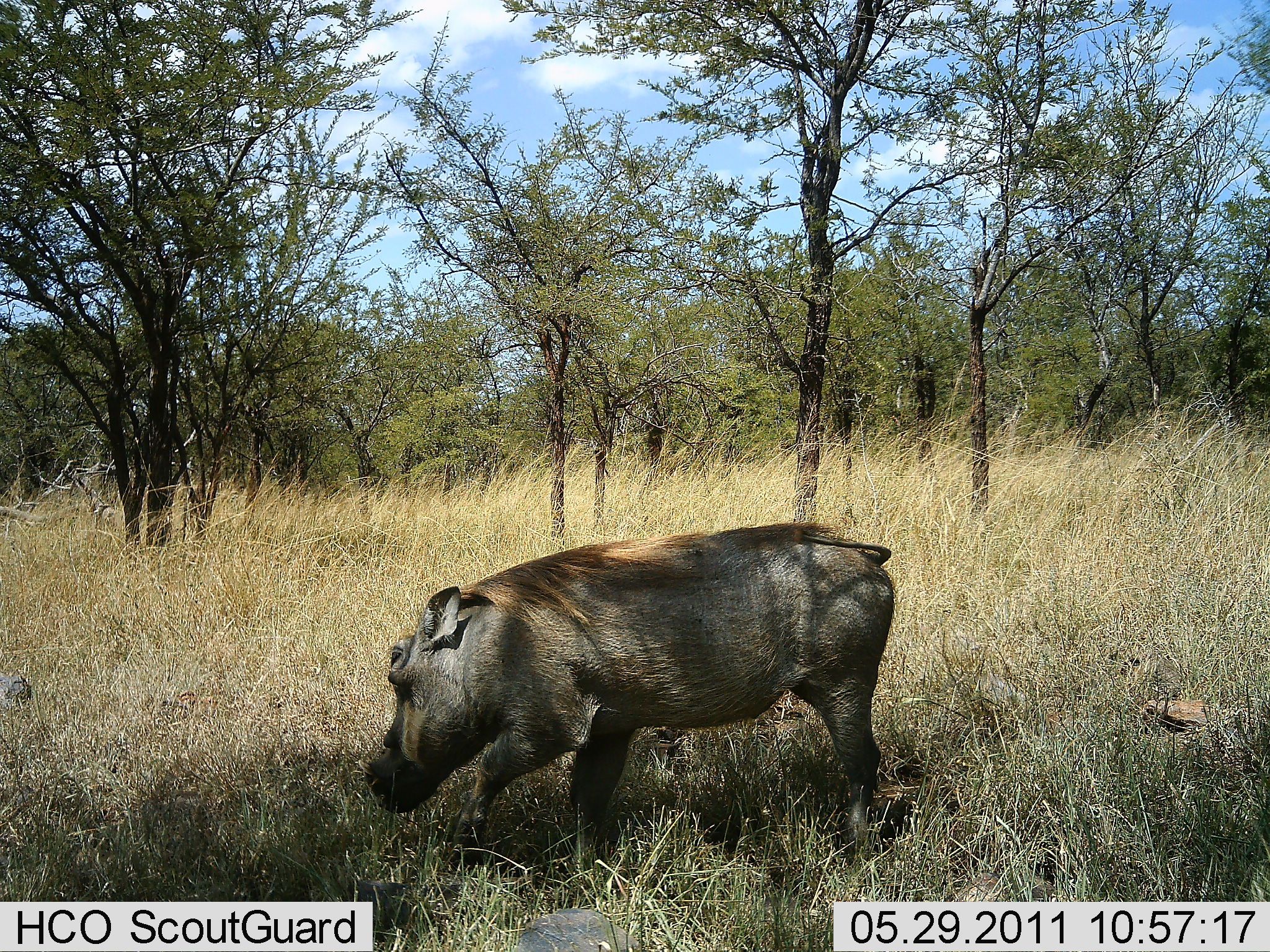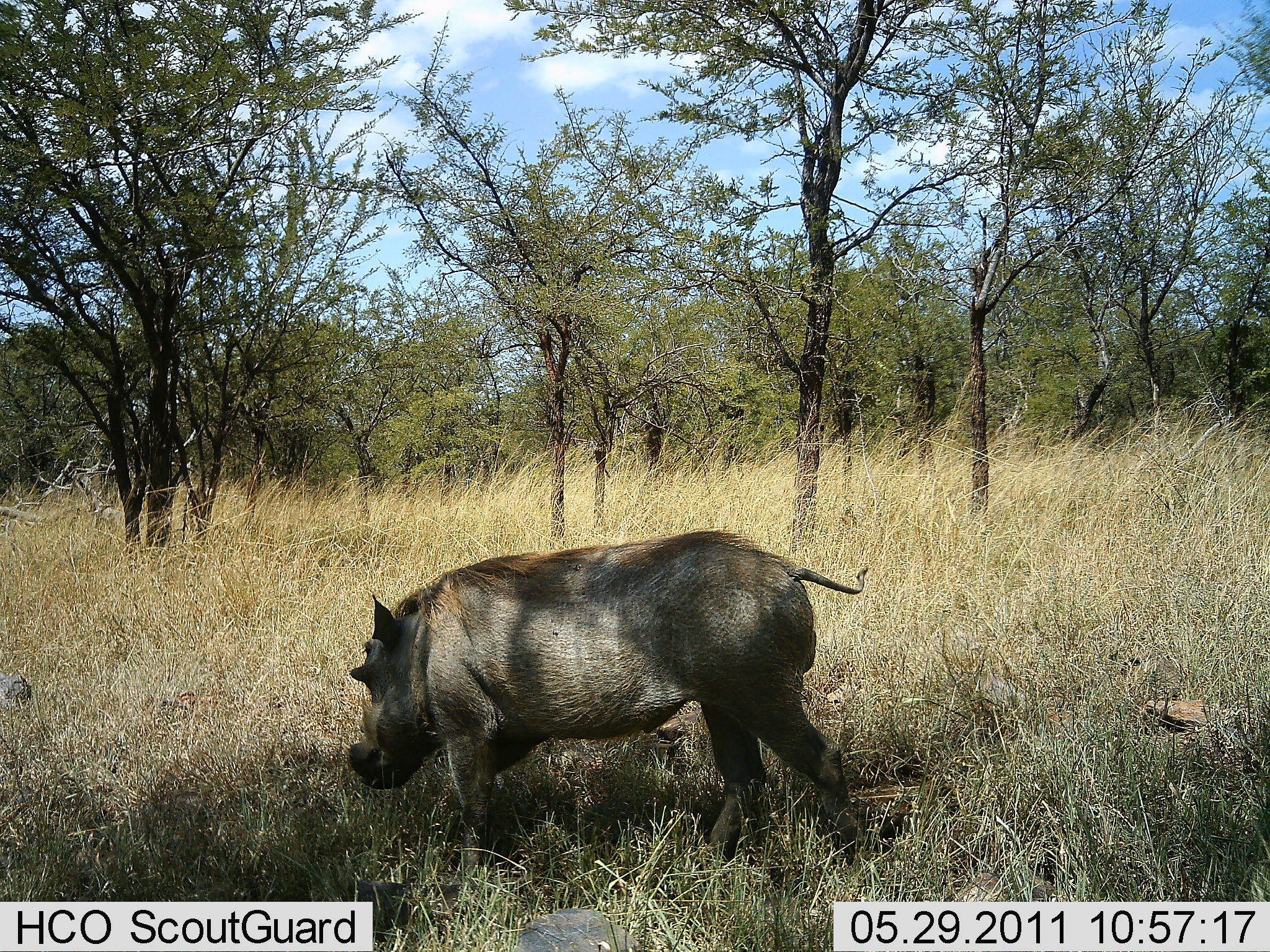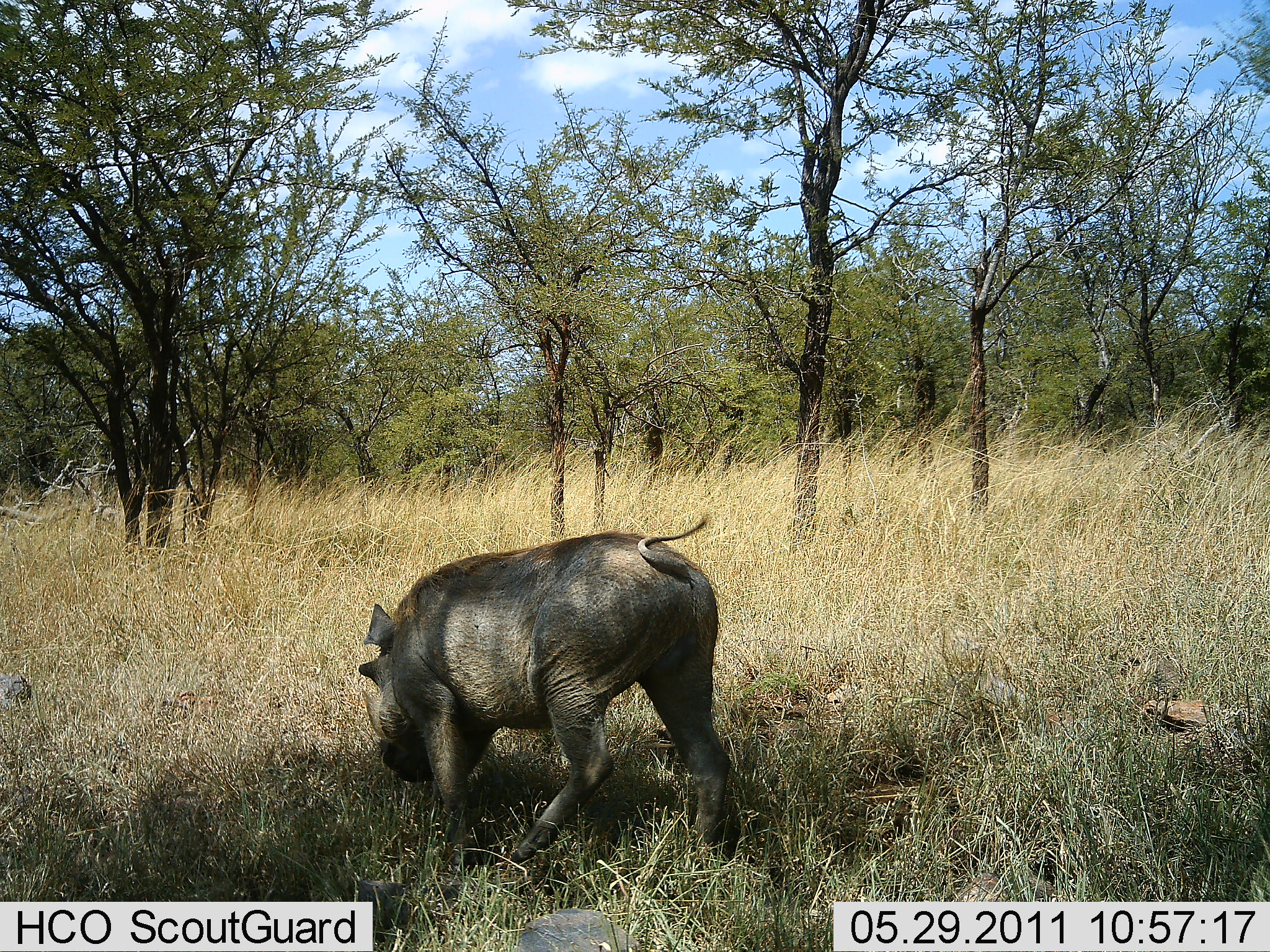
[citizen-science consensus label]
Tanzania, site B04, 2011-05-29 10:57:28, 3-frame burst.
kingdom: Animalia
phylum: Chordata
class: Mammalia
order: Artiodactyla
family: Suidae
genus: Phacochoerus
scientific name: Phacochoerus africanus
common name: warthog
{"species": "warthog (Phacochoerus africanus)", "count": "1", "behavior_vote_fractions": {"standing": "0%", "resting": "0%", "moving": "100%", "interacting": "0%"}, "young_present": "0%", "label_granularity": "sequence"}